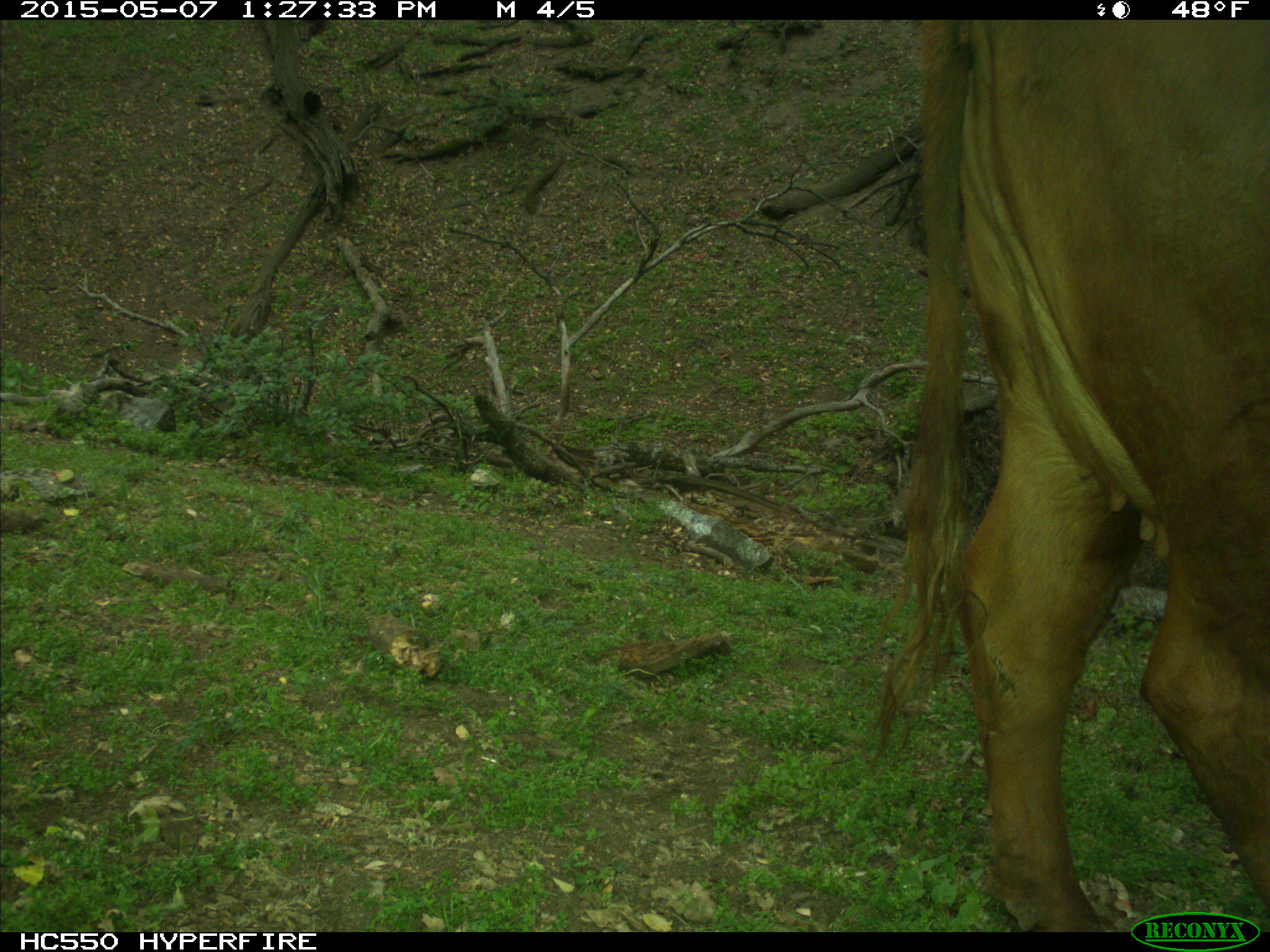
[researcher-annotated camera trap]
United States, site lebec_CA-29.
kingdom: Animalia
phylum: Chordata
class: Mammalia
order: Artiodactyla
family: Bovidae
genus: Bos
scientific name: Bos taurus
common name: domestic cow